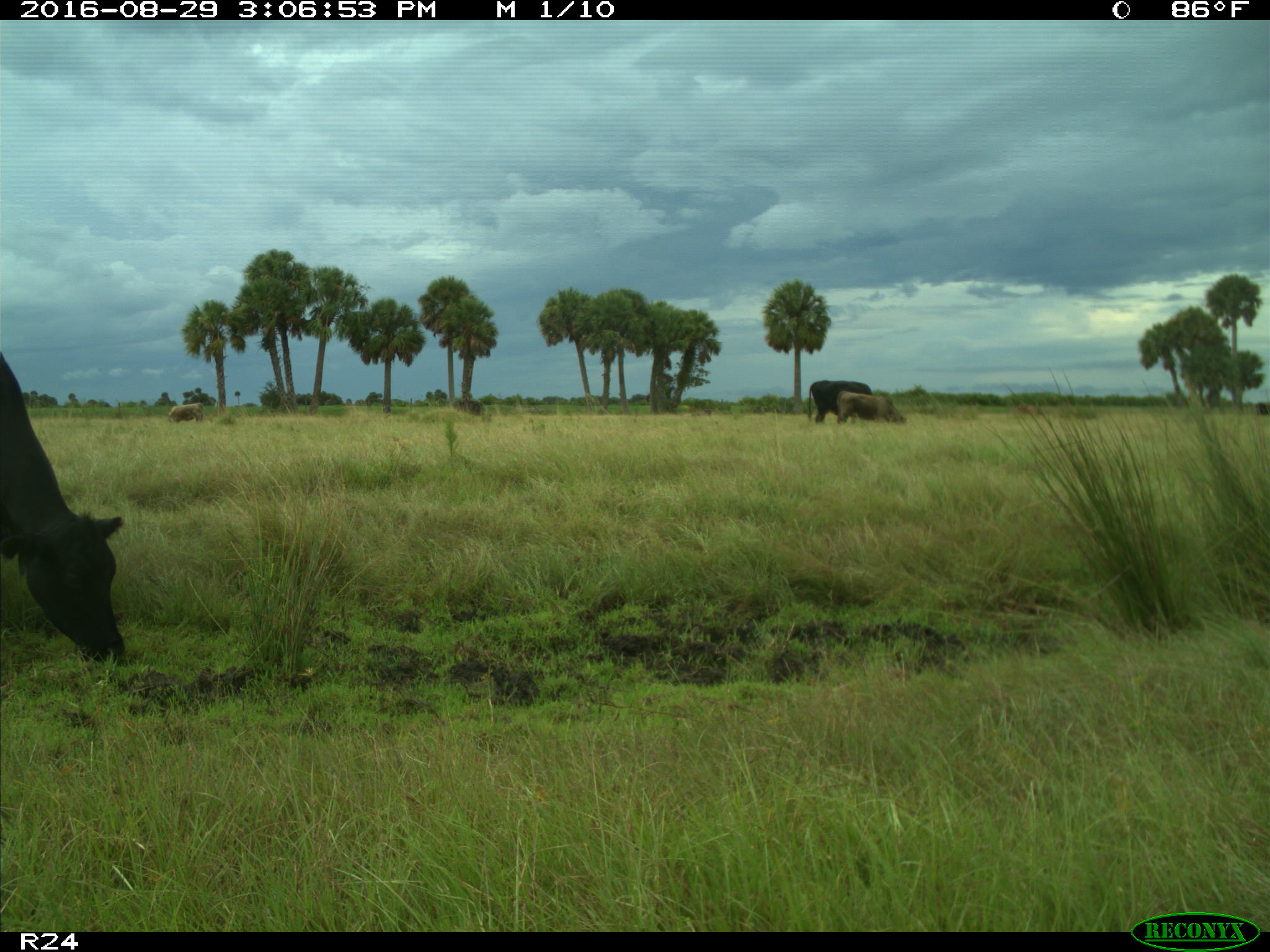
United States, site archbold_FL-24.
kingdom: Animalia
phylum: Chordata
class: Mammalia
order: Artiodactyla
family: Bovidae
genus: Bos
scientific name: Bos taurus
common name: domestic cow